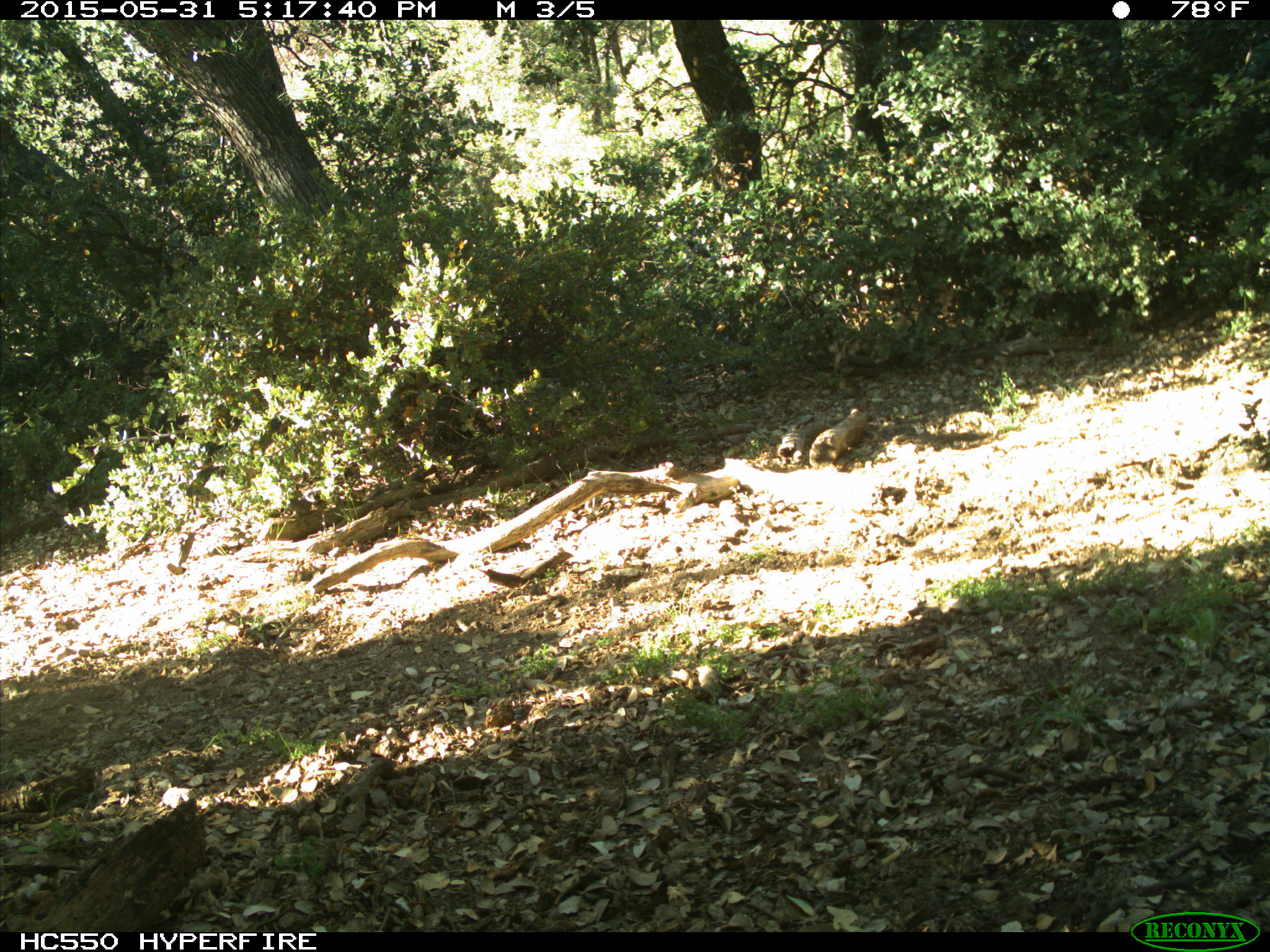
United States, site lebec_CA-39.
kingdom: Animalia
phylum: Chordata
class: Mammalia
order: Artiodactyla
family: Bovidae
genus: Bos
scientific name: Bos taurus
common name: domestic cow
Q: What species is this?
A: Bos taurus (domestic cow).